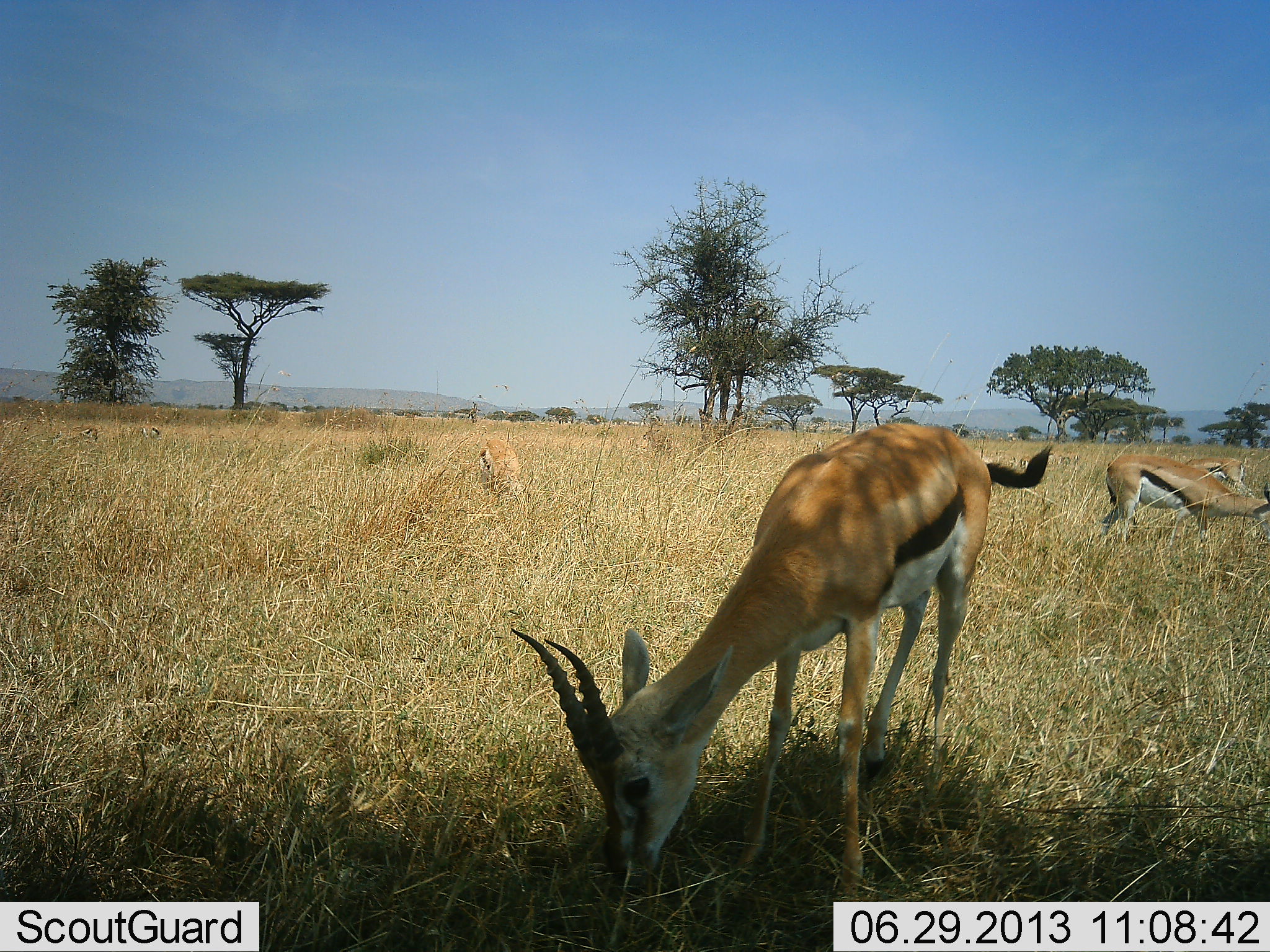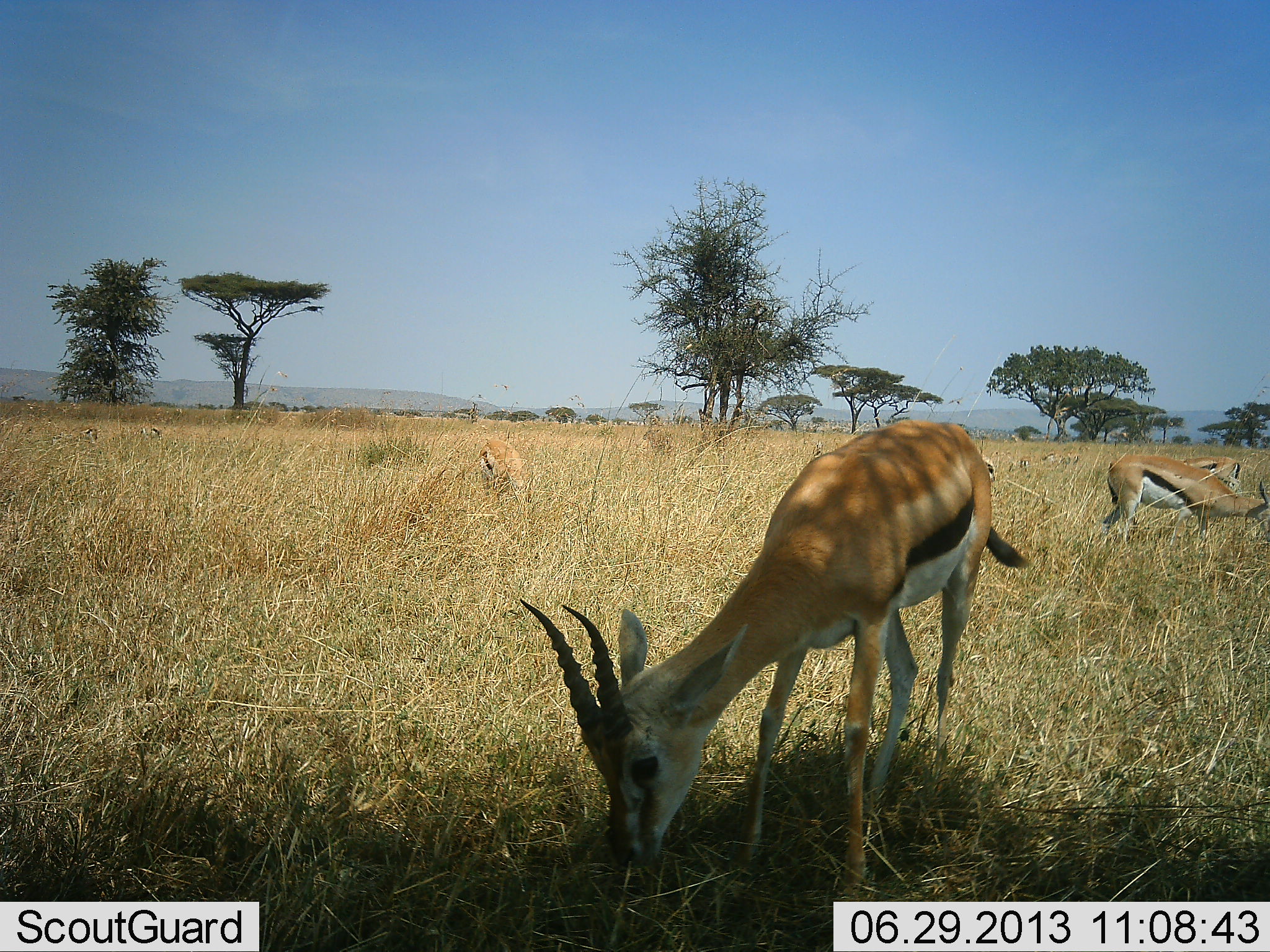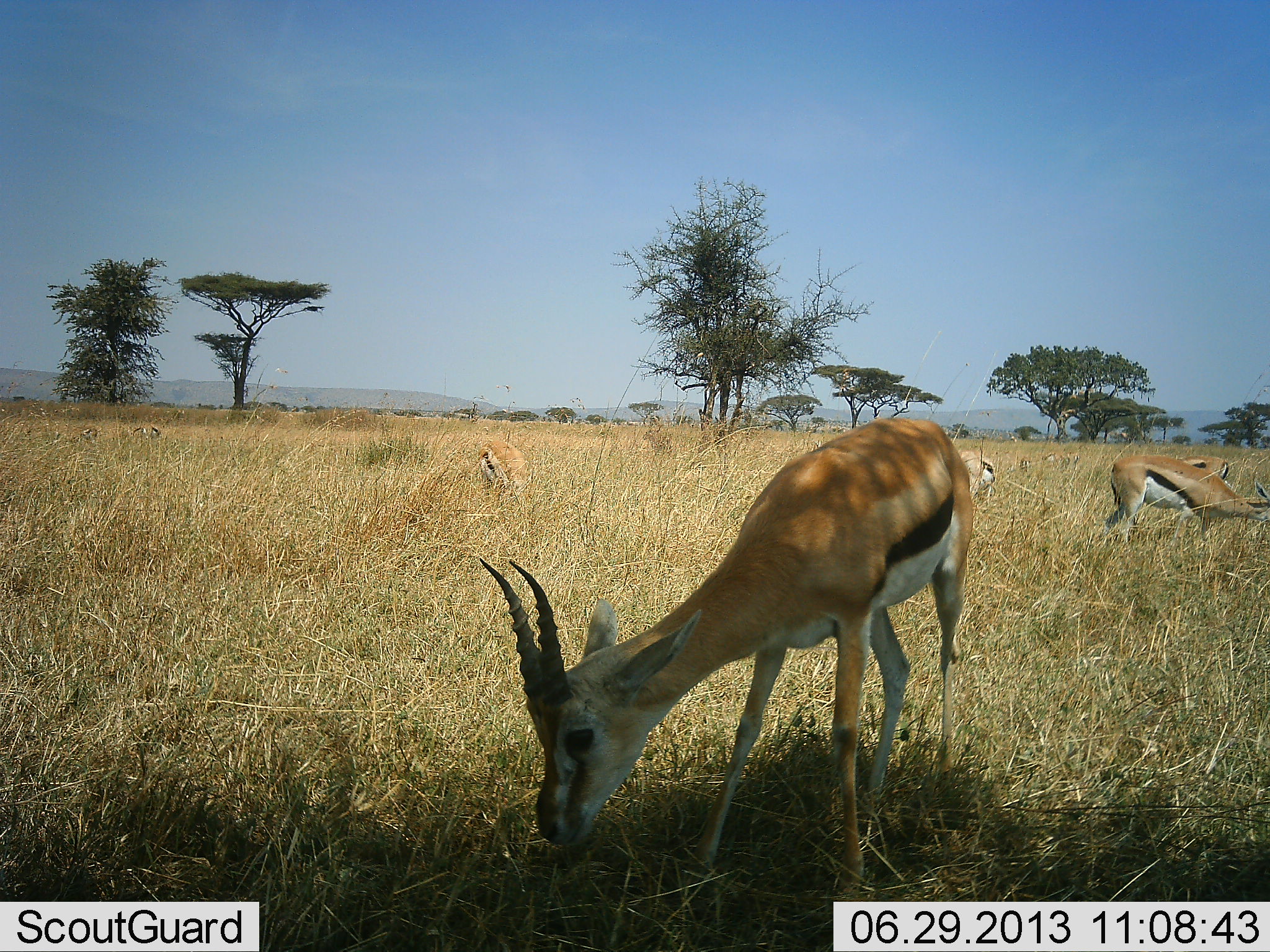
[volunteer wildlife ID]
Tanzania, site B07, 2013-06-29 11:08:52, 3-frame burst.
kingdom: Animalia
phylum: Chordata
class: Mammalia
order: Artiodactyla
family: Bovidae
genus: Eudorcas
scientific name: Eudorcas thomsonii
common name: thomson's gazelle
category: gazellethomsons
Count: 5.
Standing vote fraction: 39%.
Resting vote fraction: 7%.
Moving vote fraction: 14%.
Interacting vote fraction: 4%.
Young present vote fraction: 0%.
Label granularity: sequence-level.